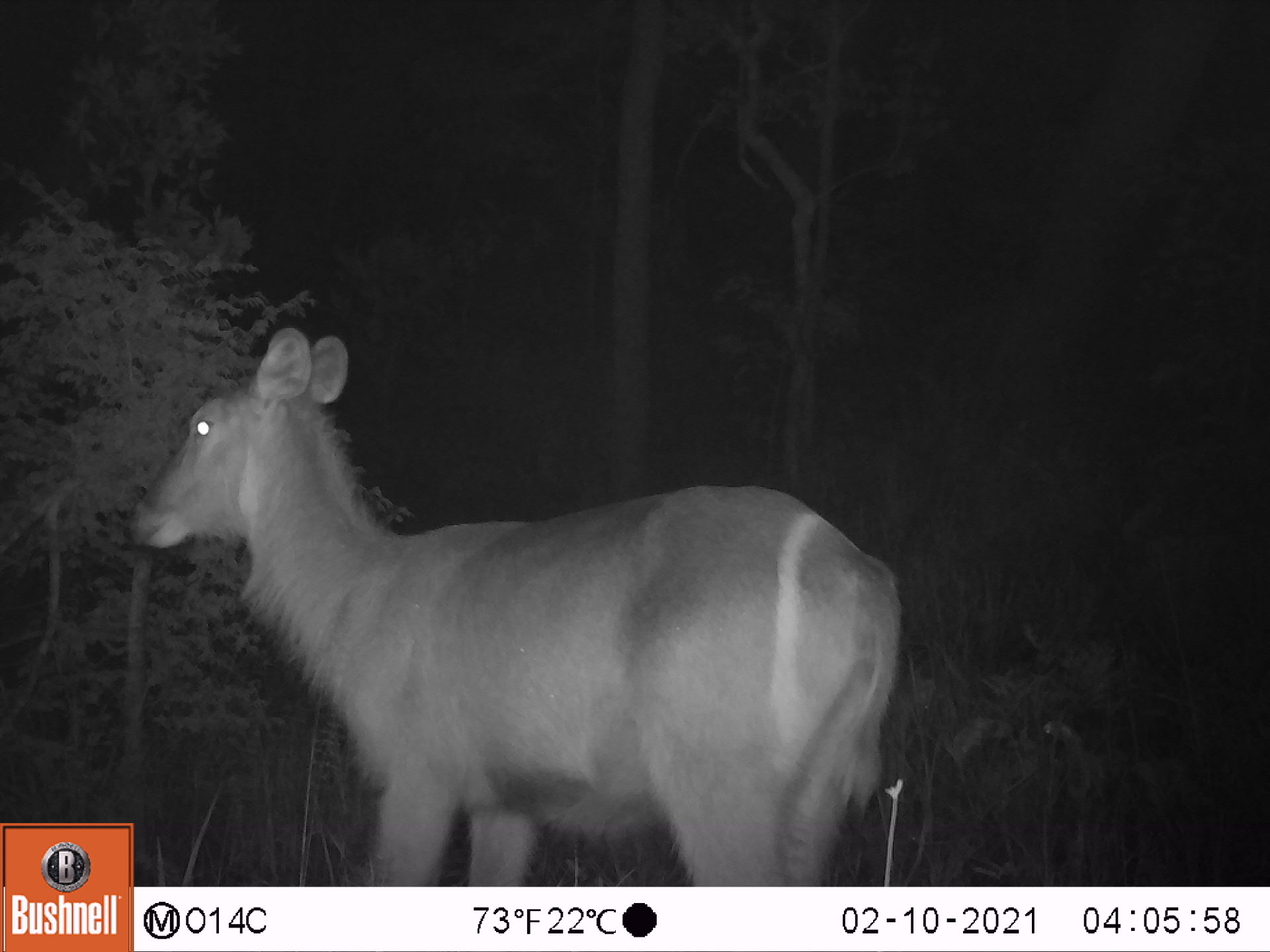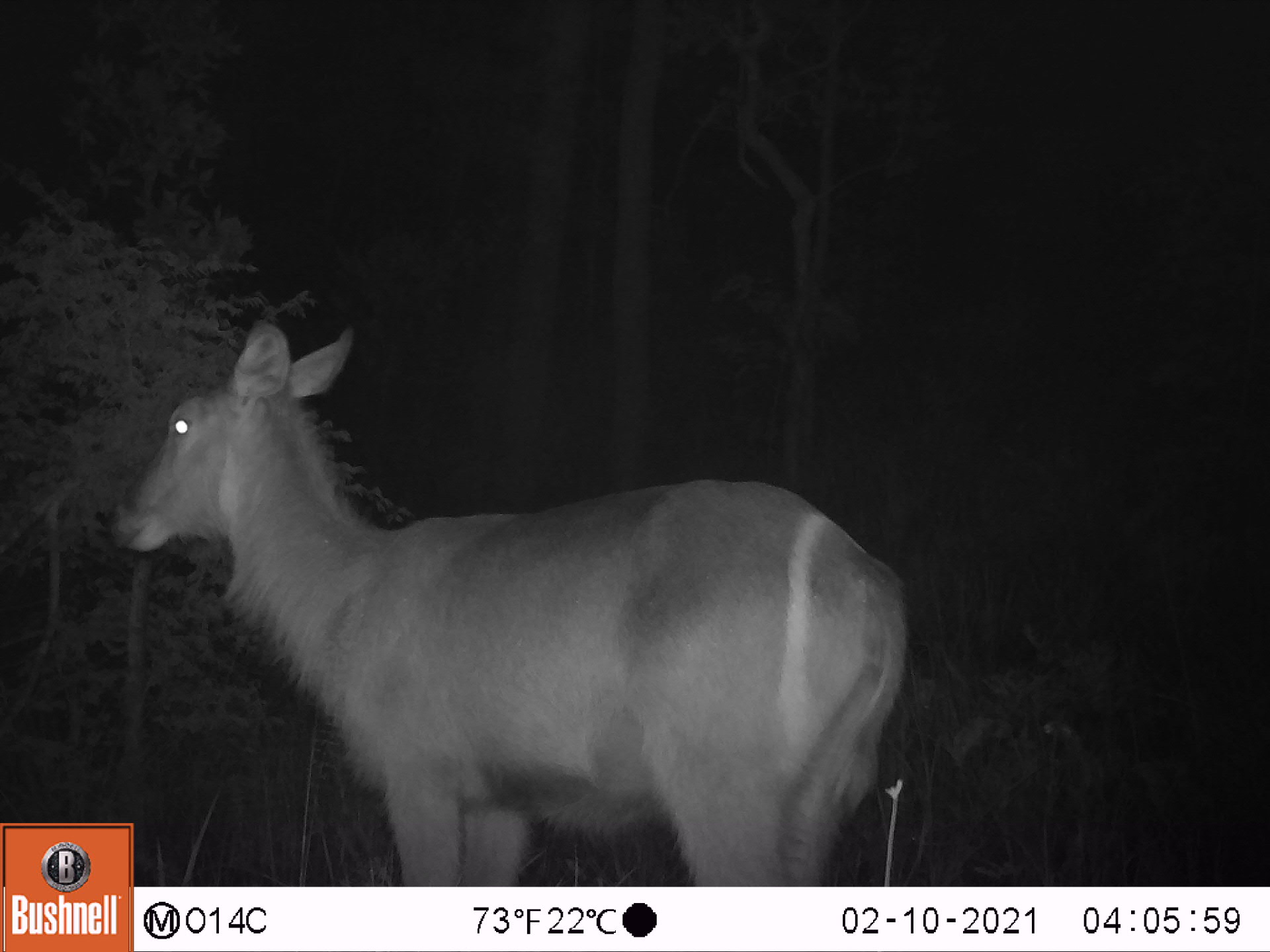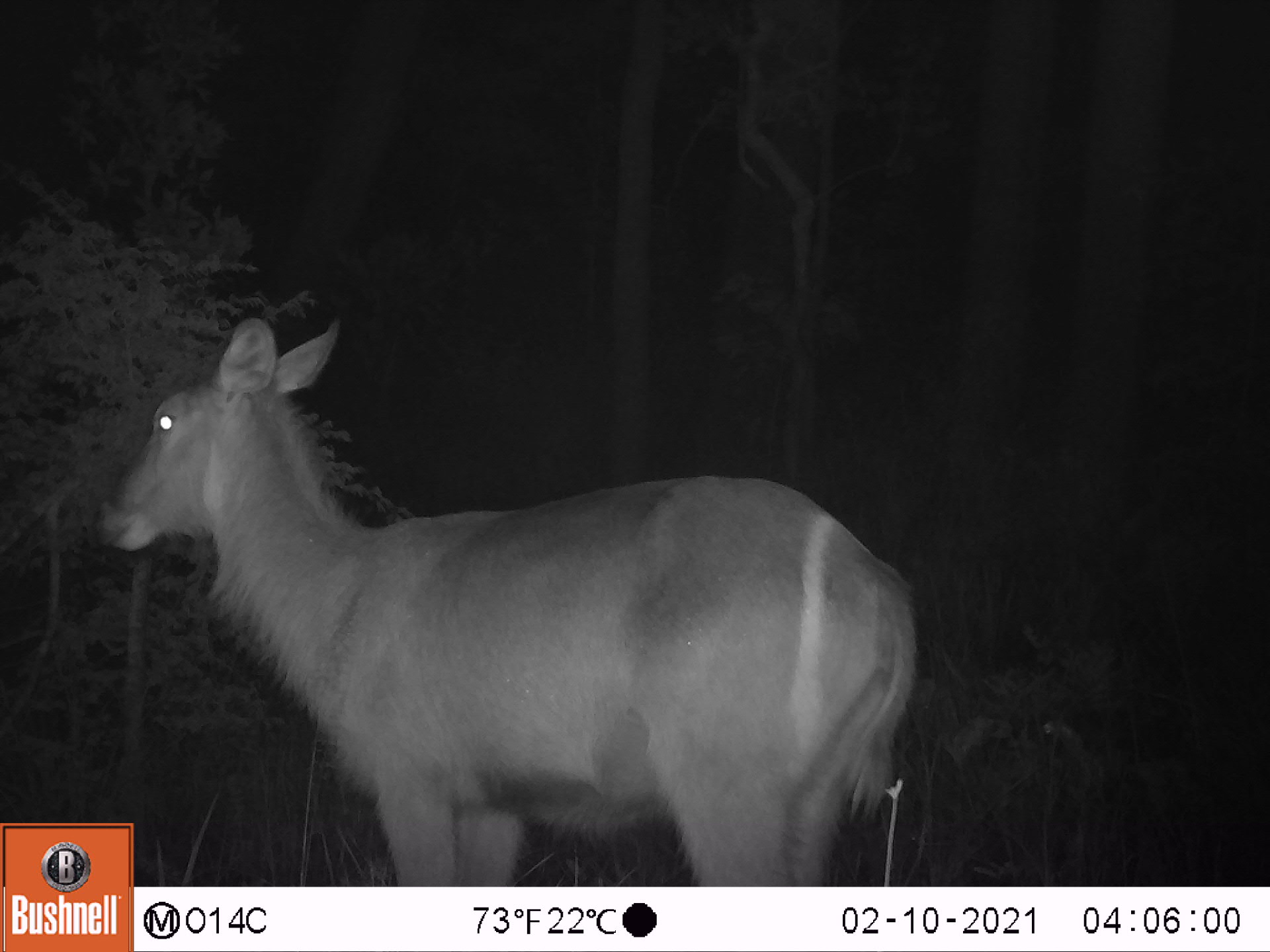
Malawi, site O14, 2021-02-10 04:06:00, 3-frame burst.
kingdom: Animalia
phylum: Chordata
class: Mammalia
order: Artiodactyla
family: Bovidae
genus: Kobus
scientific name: Kobus ellipsiprymnus ellipsiprymnus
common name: common waterbuck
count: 1